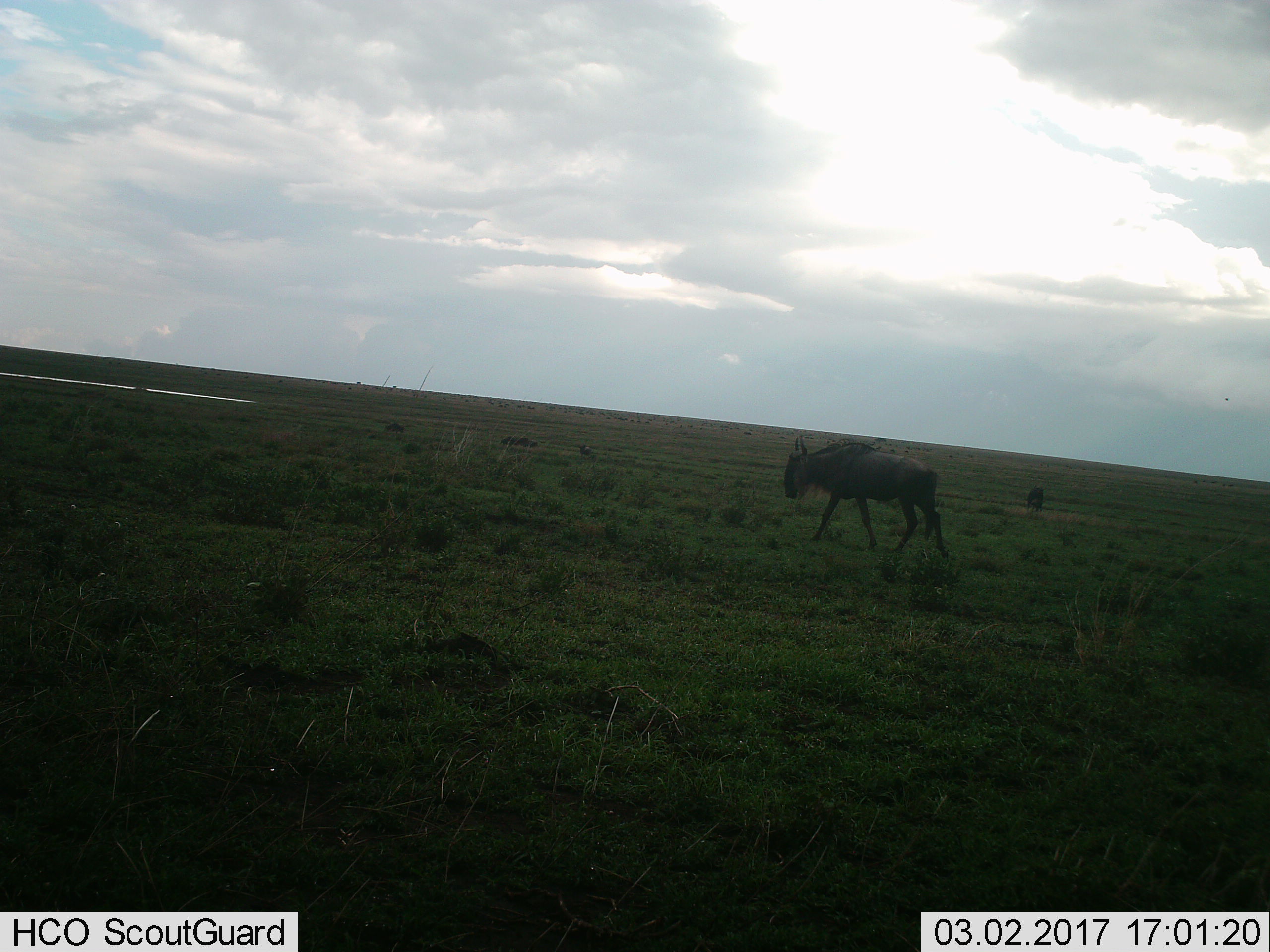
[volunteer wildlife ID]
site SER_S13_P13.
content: unidentified animal